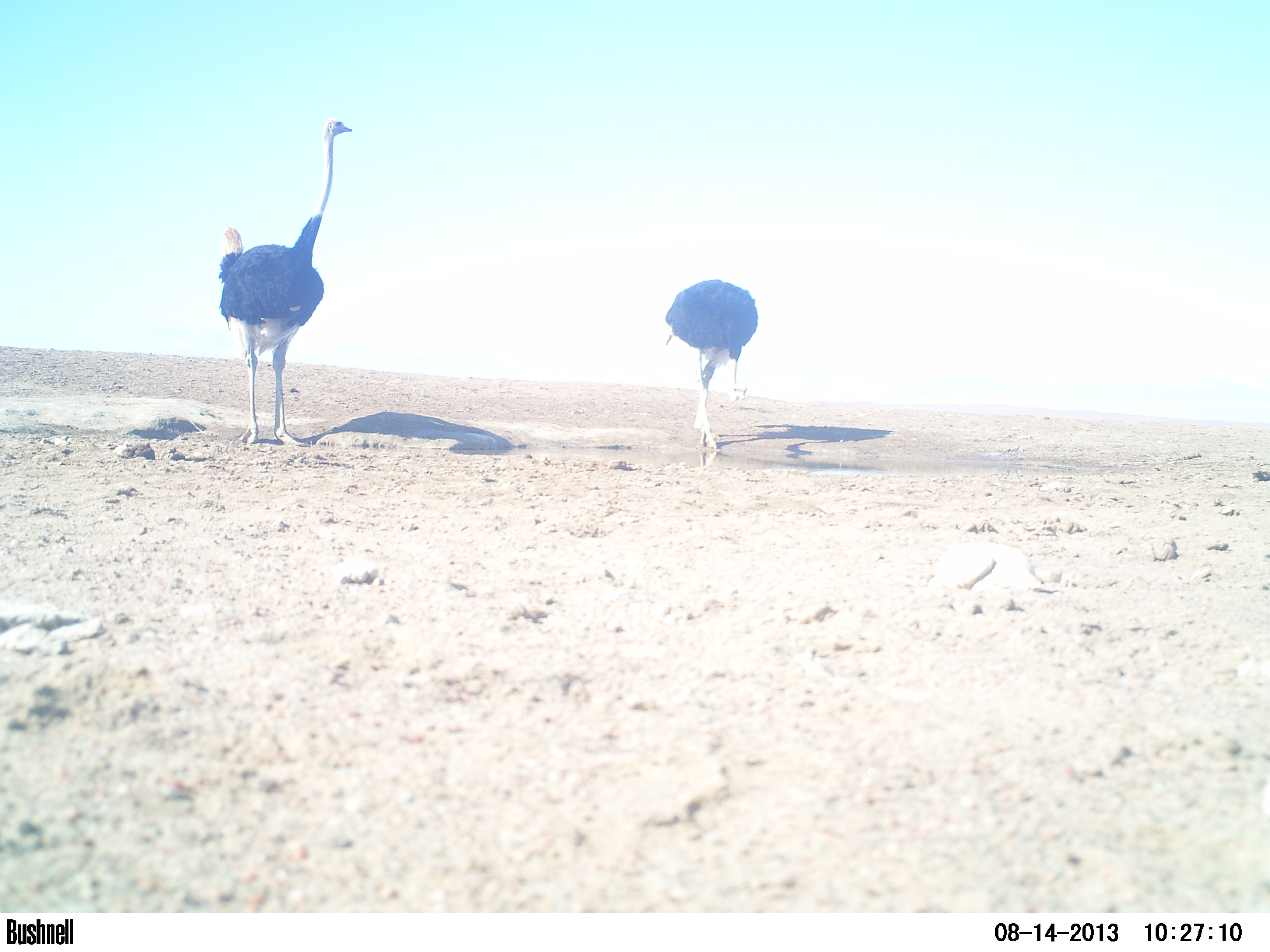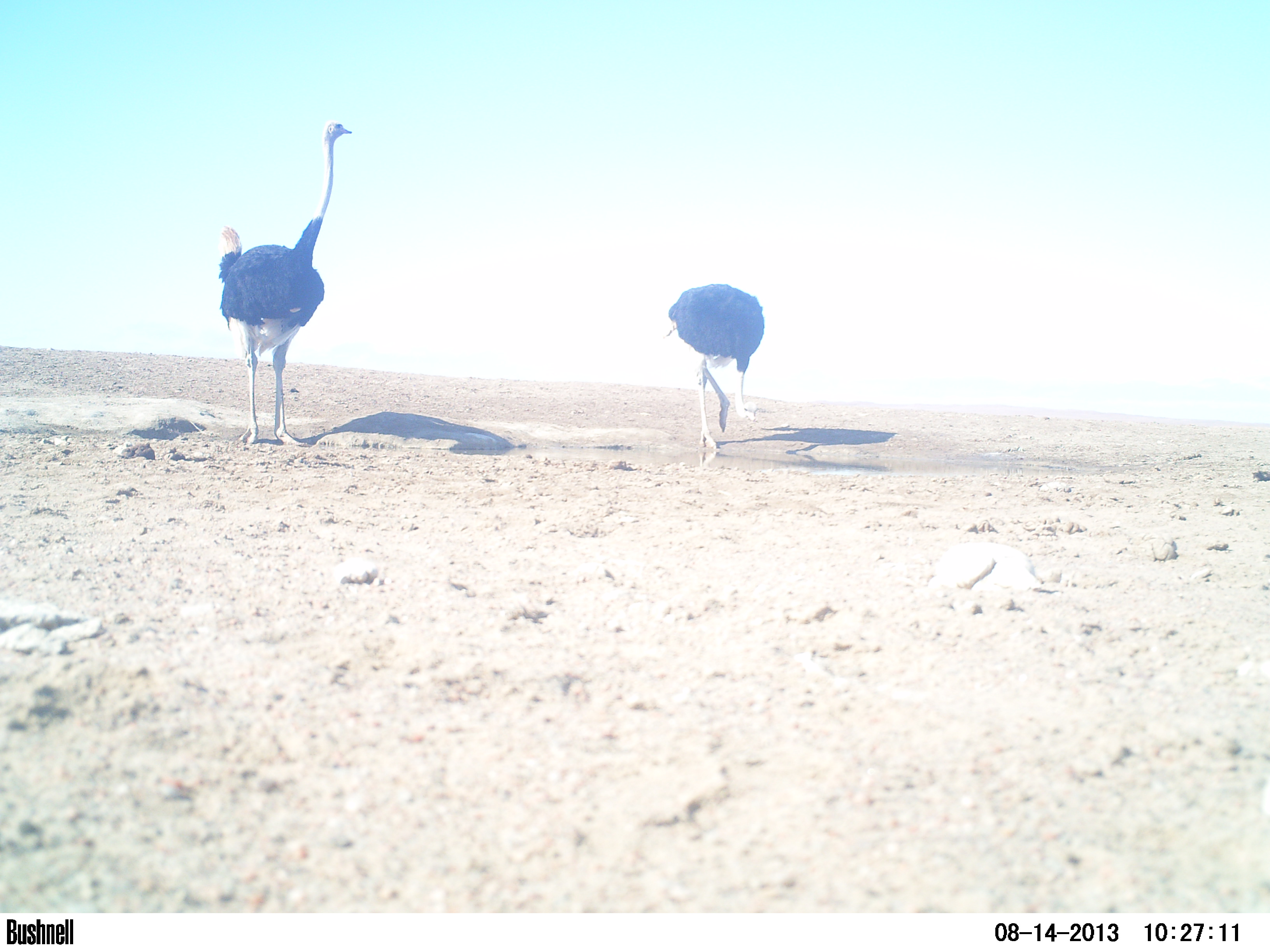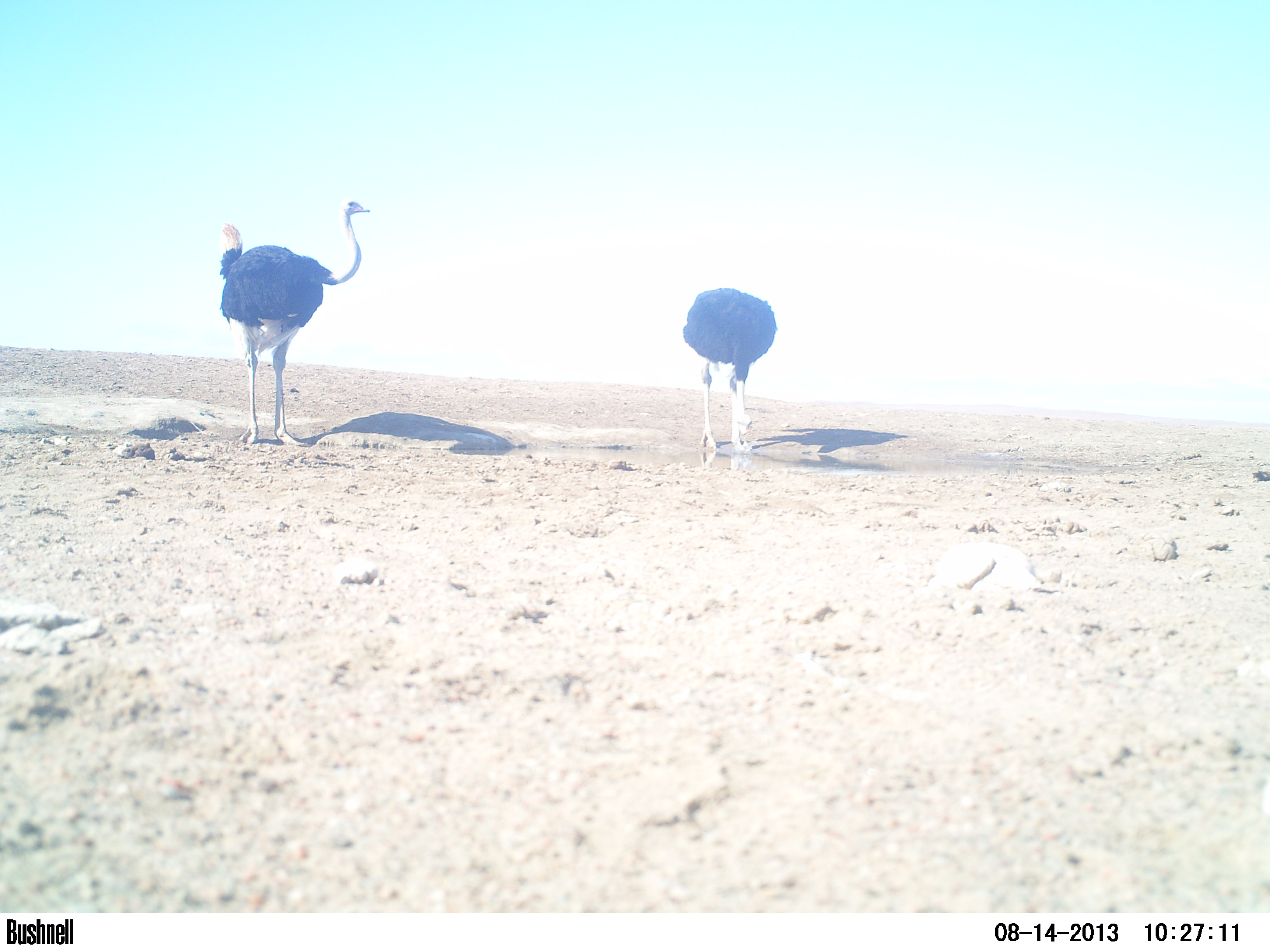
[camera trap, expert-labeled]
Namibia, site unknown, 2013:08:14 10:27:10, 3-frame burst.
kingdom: Animalia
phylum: Chordata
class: Aves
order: Struthioniformes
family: Struthionidae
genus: Struthio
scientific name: Struthio camelus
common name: common ostrich